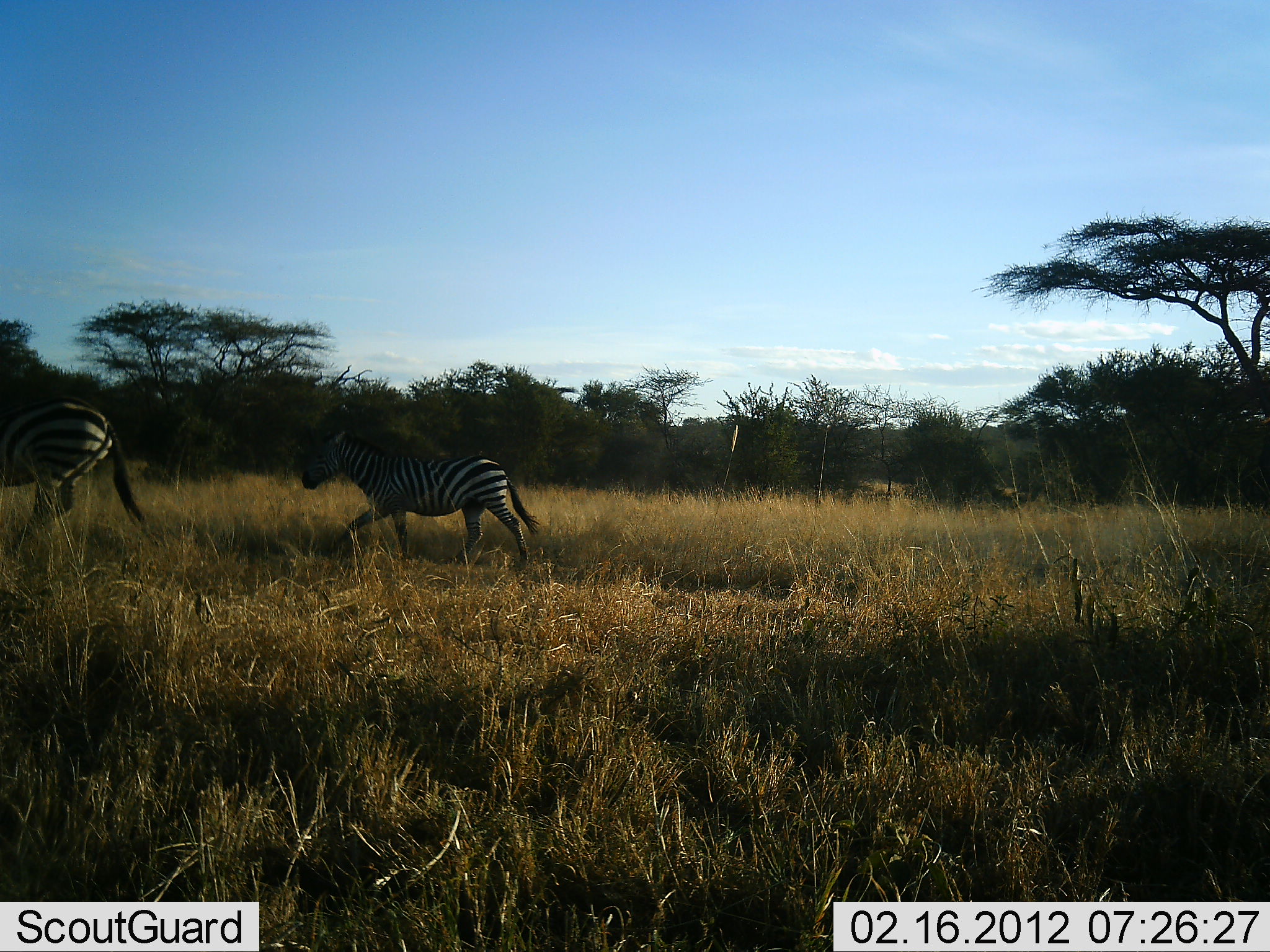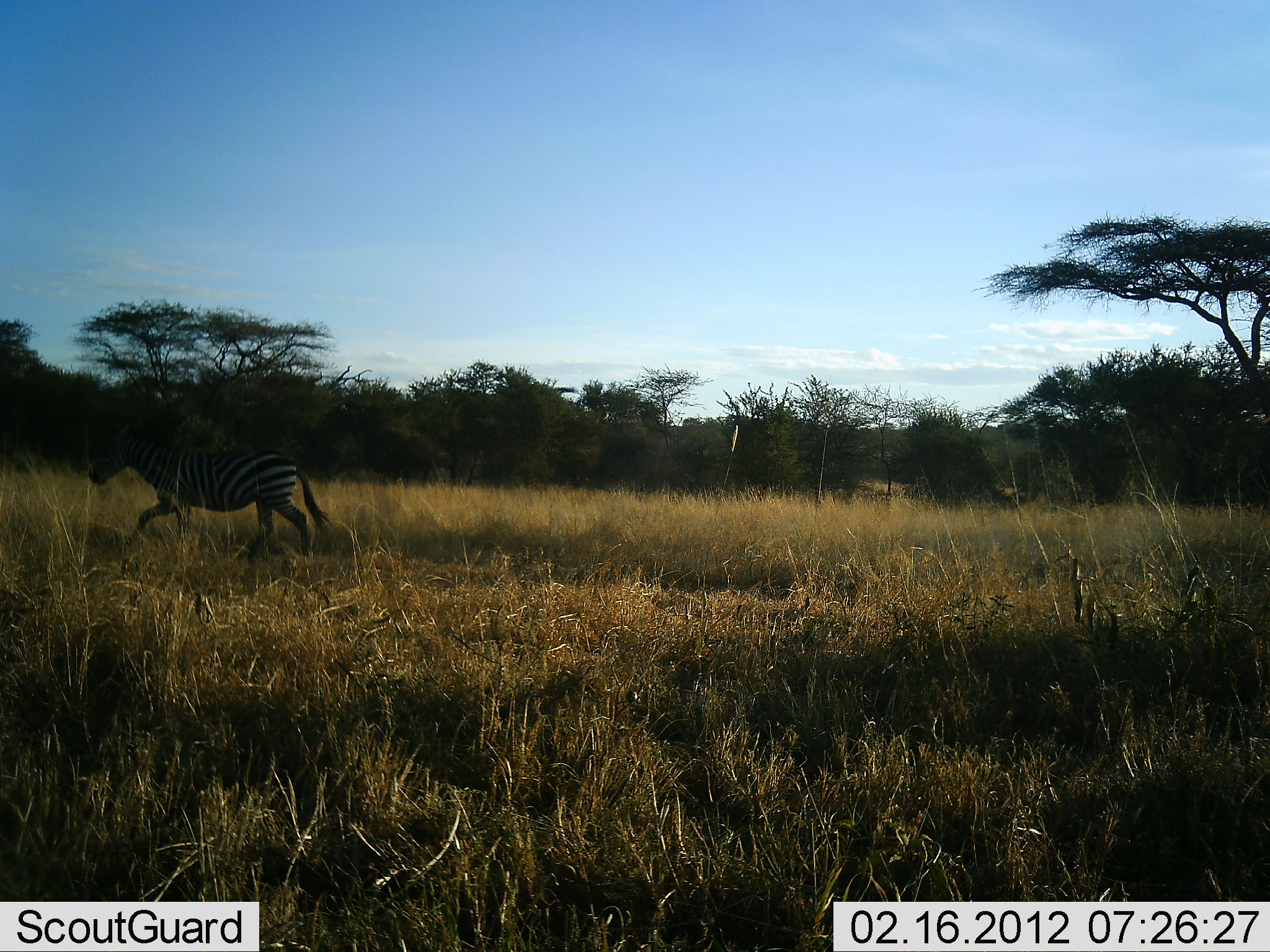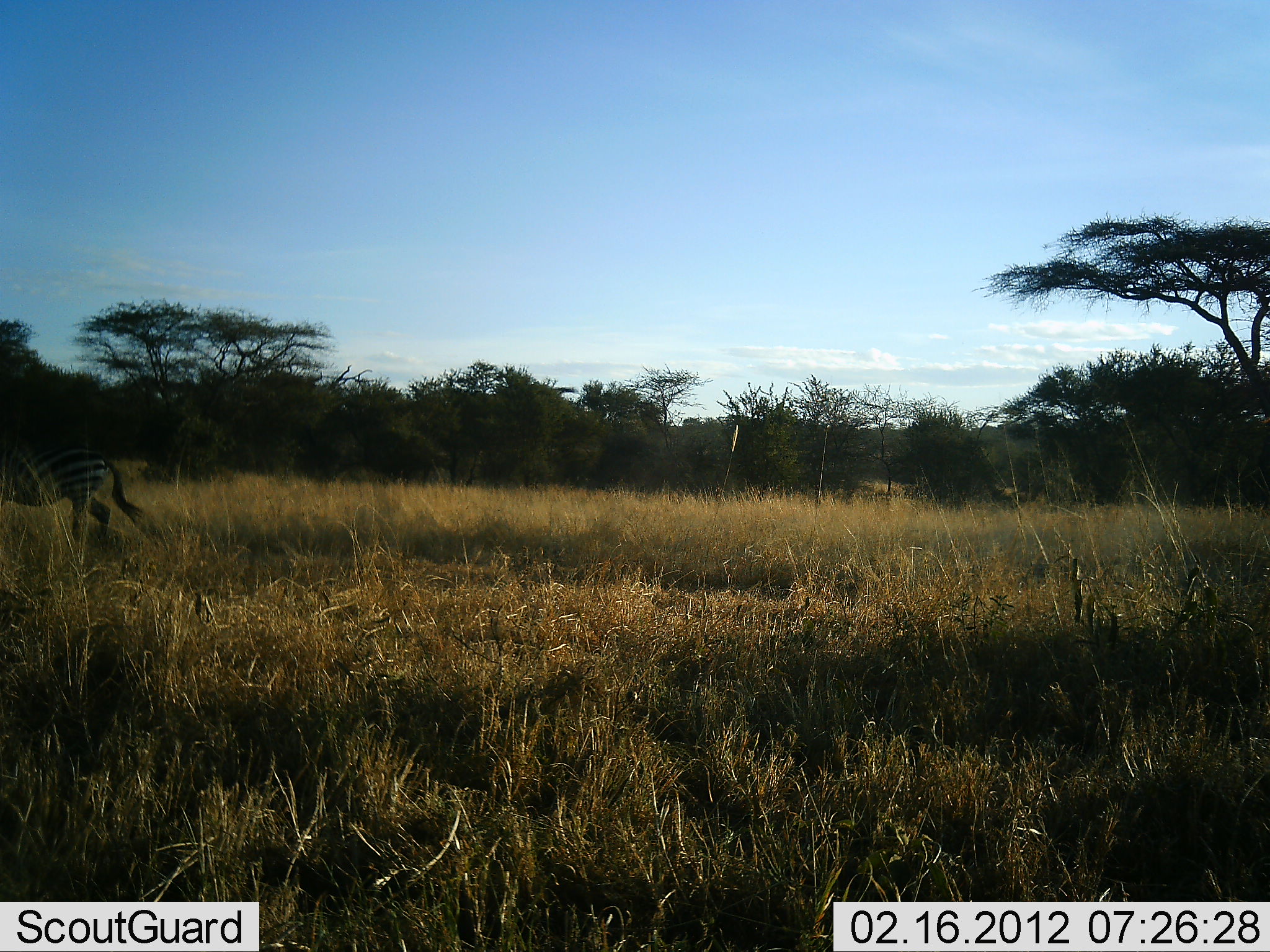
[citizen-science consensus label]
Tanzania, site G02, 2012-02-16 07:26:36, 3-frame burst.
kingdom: Animalia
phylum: Chordata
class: Mammalia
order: Perissodactyla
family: Equidae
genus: Equus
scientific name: Equus quagga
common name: plains zebra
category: zebra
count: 2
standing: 0%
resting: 0%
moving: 100%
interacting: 0%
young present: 12%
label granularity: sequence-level